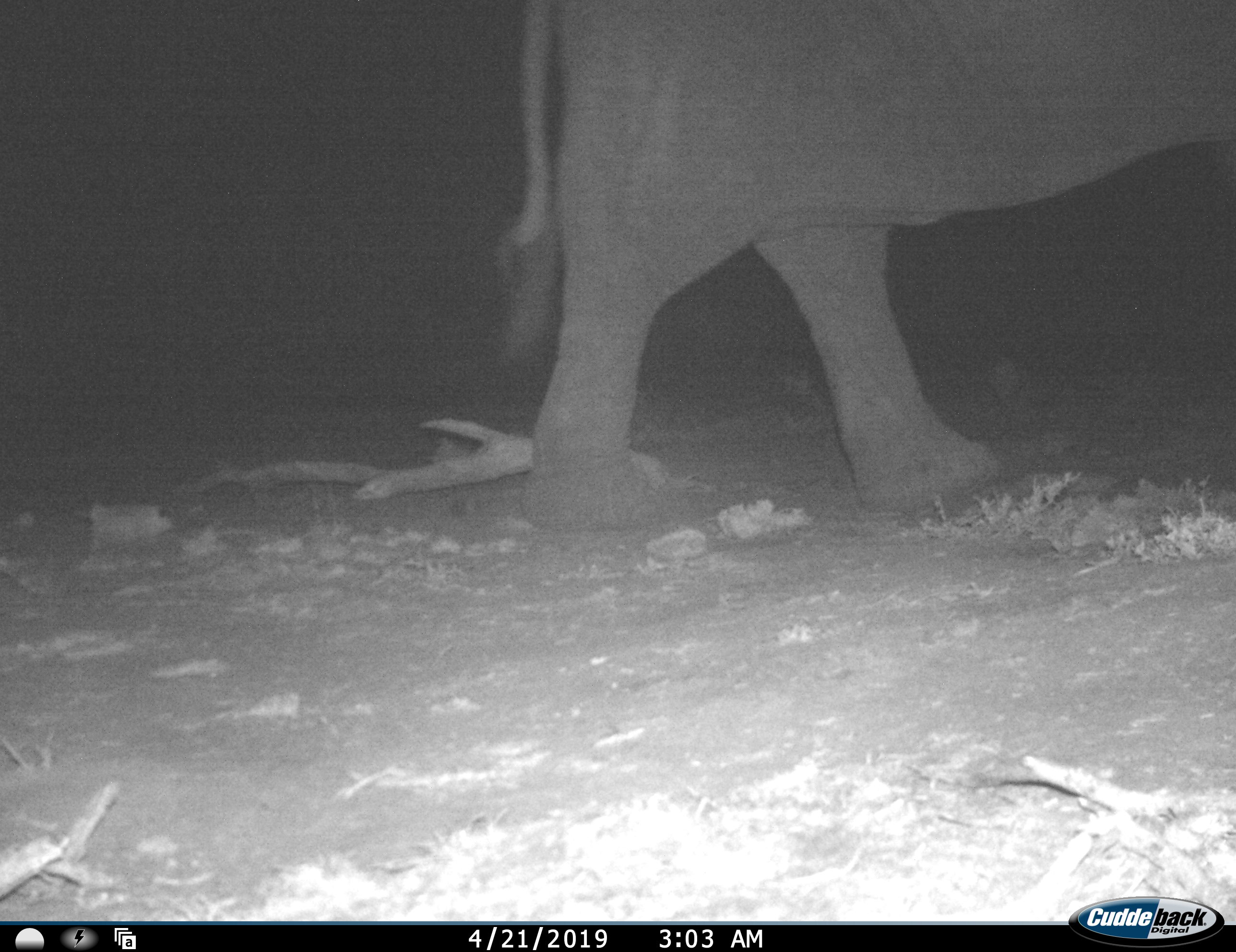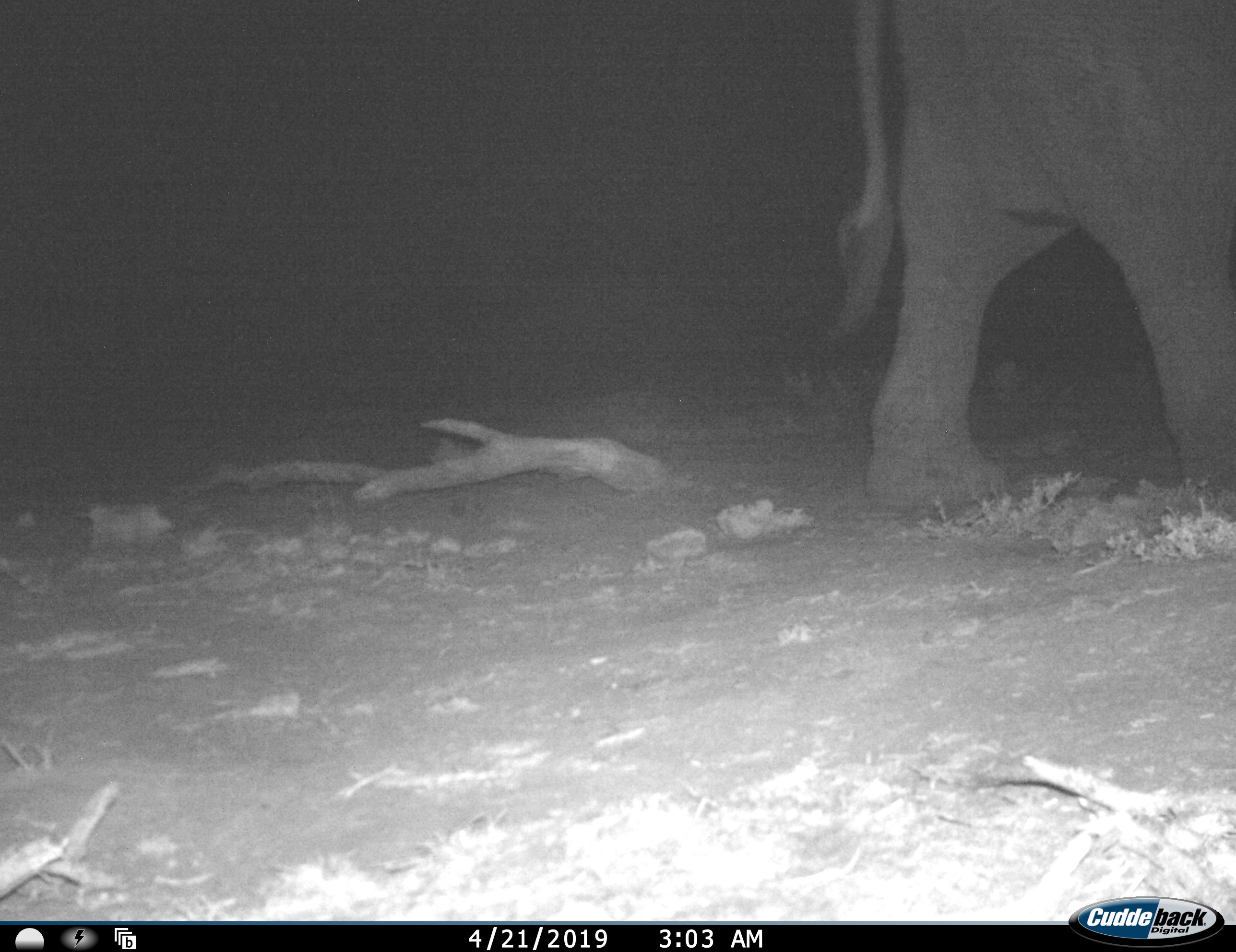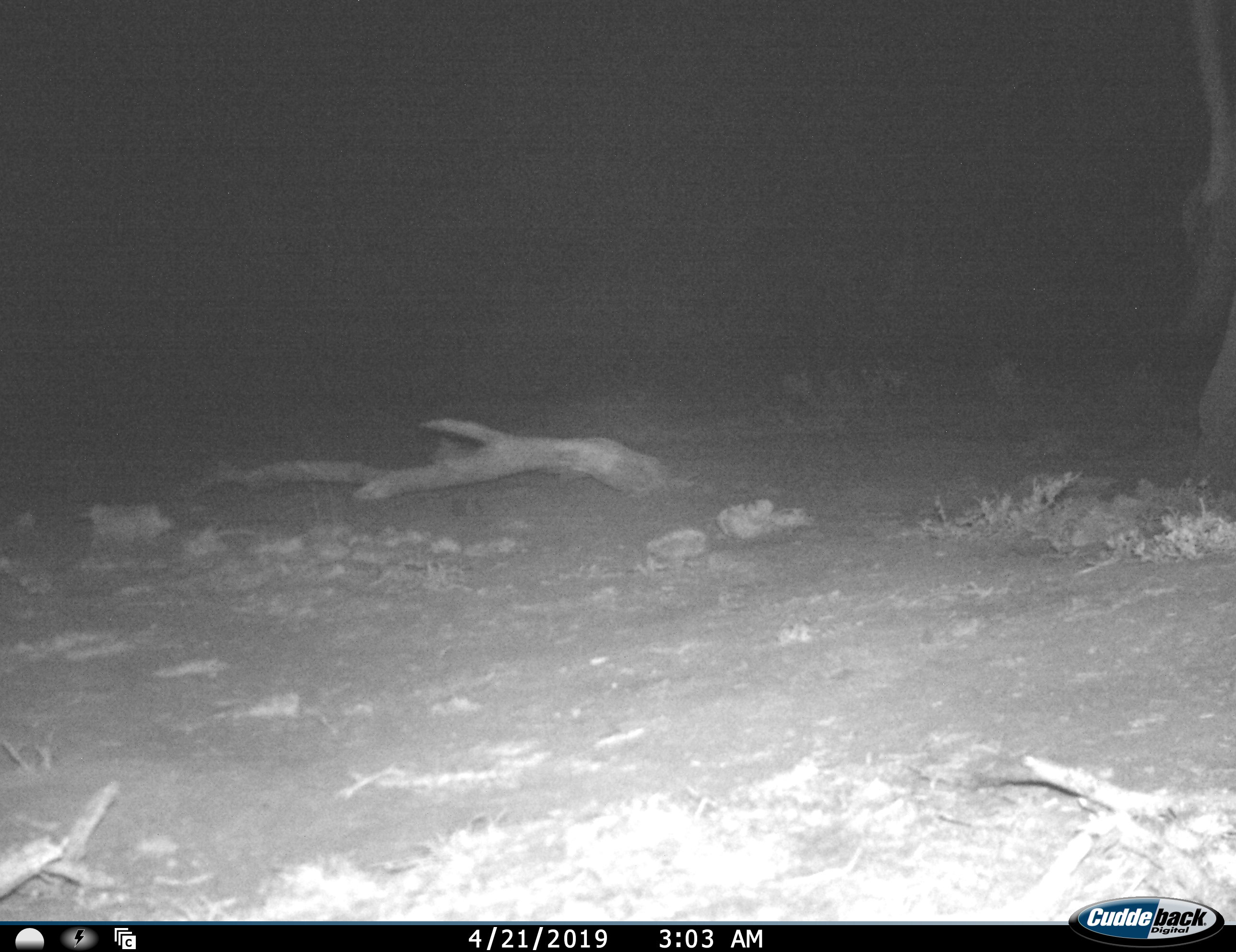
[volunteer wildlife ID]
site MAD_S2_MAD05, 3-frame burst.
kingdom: Animalia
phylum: Chordata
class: Mammalia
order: Proboscidea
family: Elephantidae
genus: Loxodonta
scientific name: Loxodonta africana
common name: african bush elephant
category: elephant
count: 1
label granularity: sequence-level